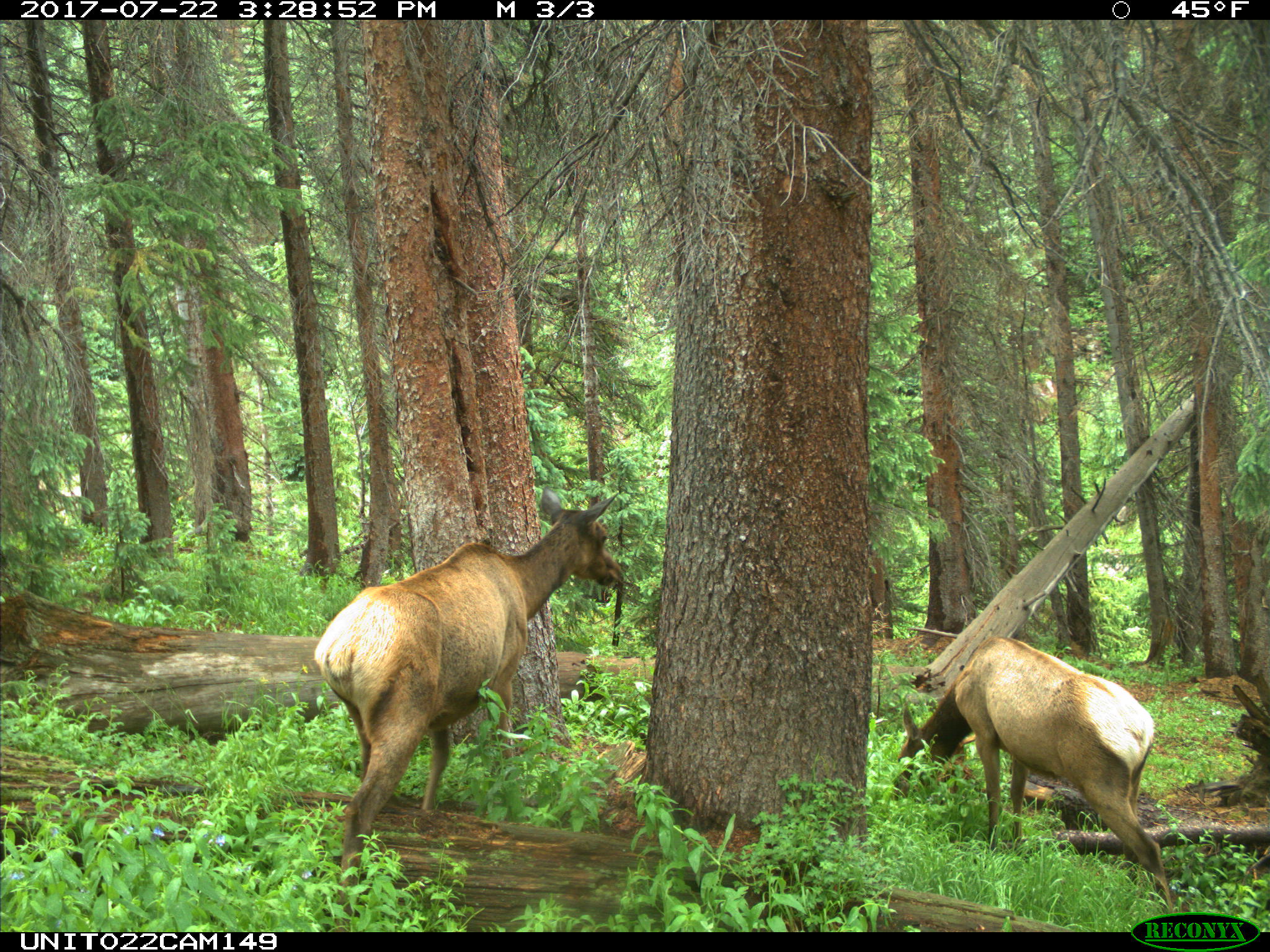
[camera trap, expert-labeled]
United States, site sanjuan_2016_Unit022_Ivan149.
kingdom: Animalia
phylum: Chordata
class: Mammalia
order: Artiodactyla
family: Cervidae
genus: Cervus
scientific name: Cervus elaphus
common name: red deer